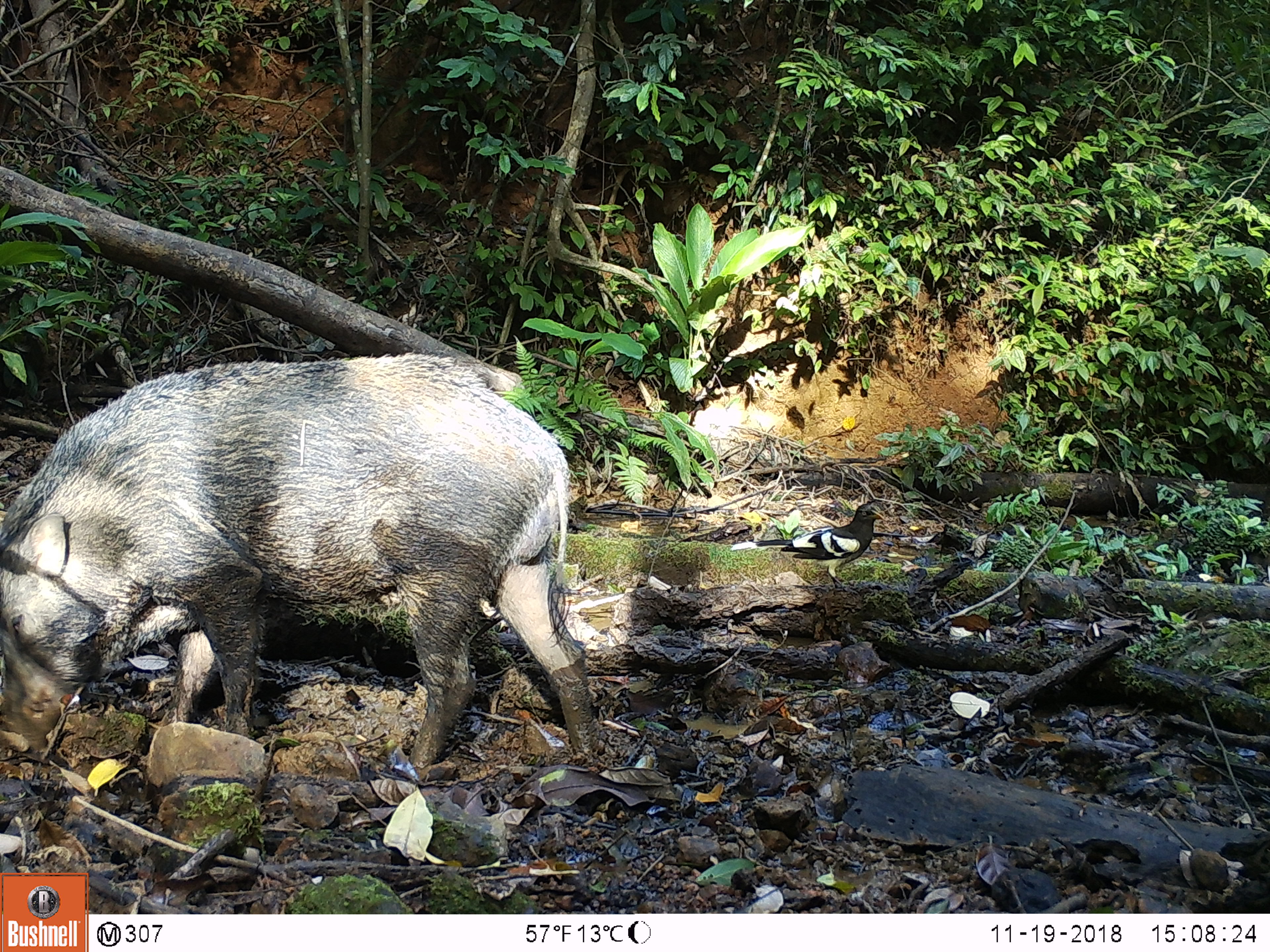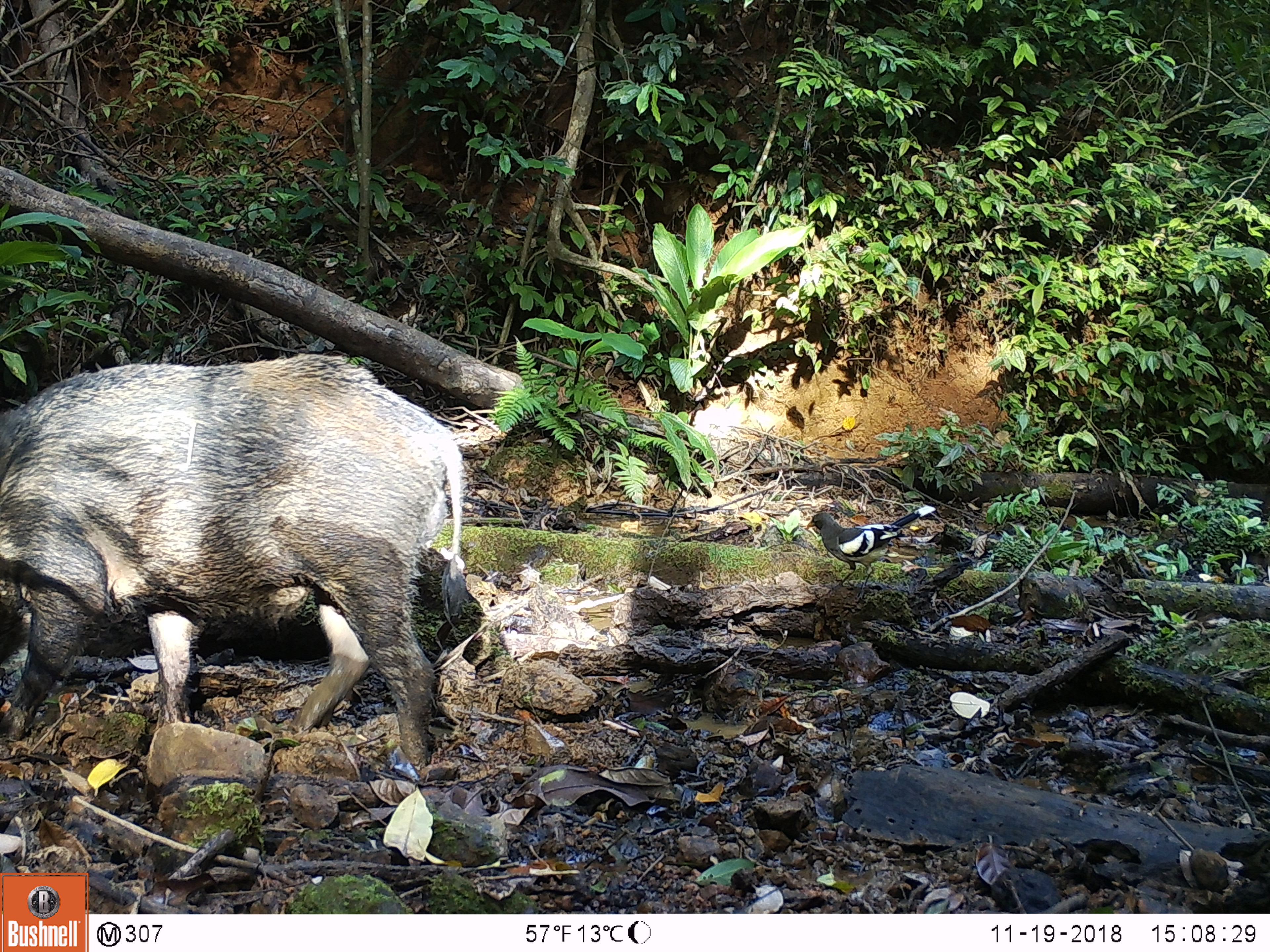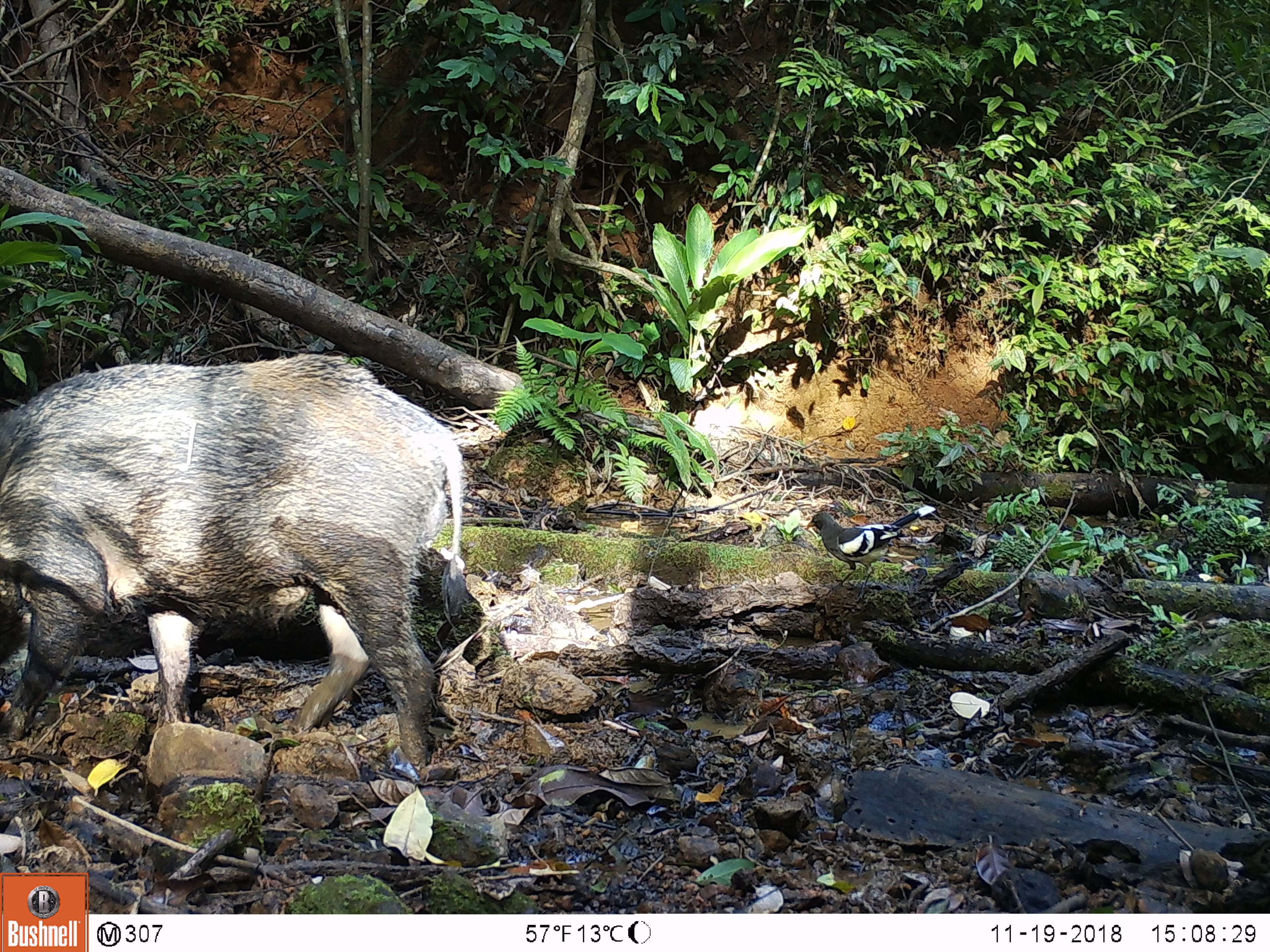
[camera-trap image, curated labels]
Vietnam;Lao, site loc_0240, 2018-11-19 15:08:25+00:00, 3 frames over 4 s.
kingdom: Animalia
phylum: Chordata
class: Mammalia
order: Artiodactyla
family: Suidae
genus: Sus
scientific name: Sus scrofa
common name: eurasian wild pig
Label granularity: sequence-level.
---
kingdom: Animalia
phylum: Chordata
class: Aves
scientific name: Aves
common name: bird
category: unidentified bird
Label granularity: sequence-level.